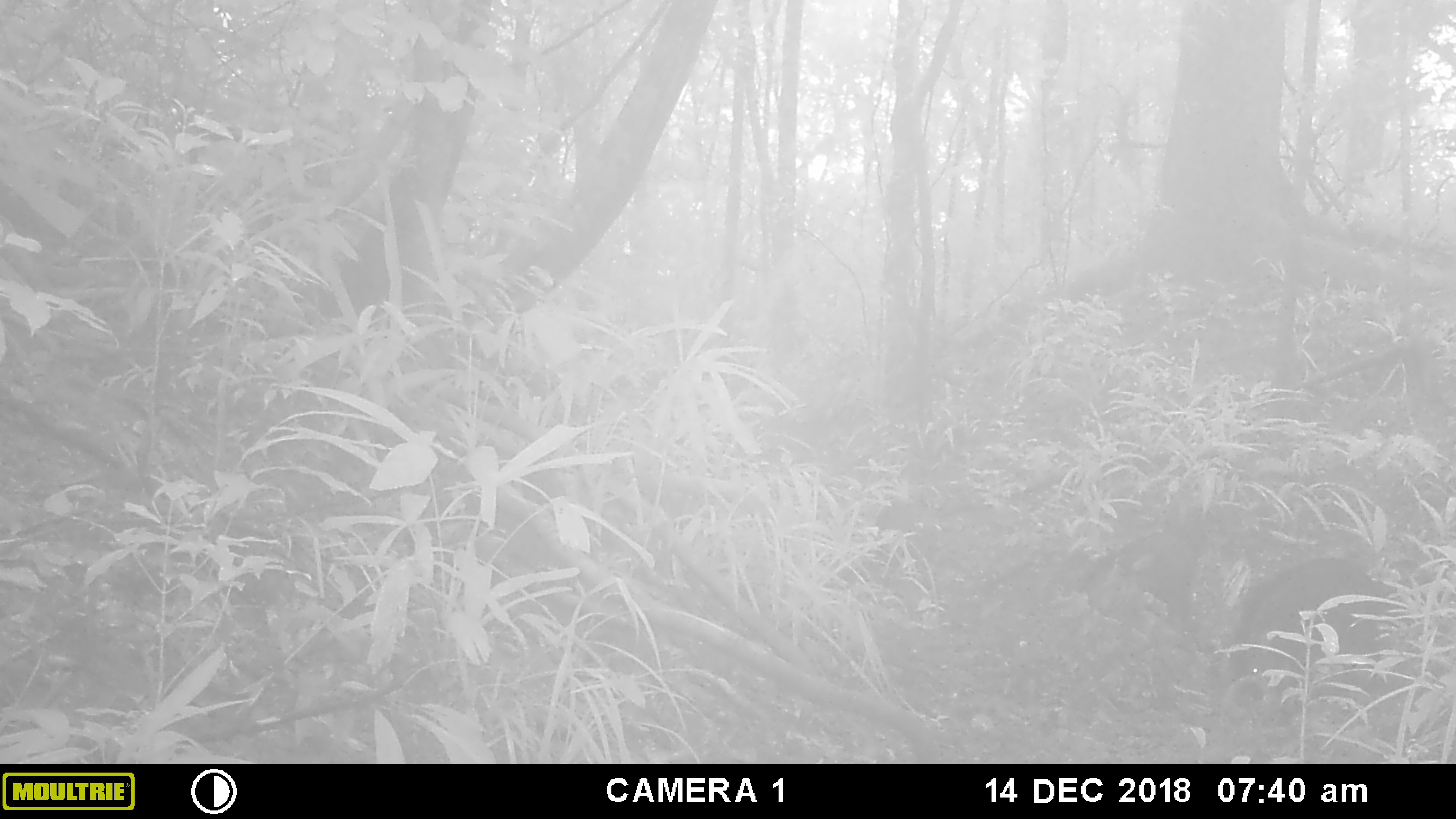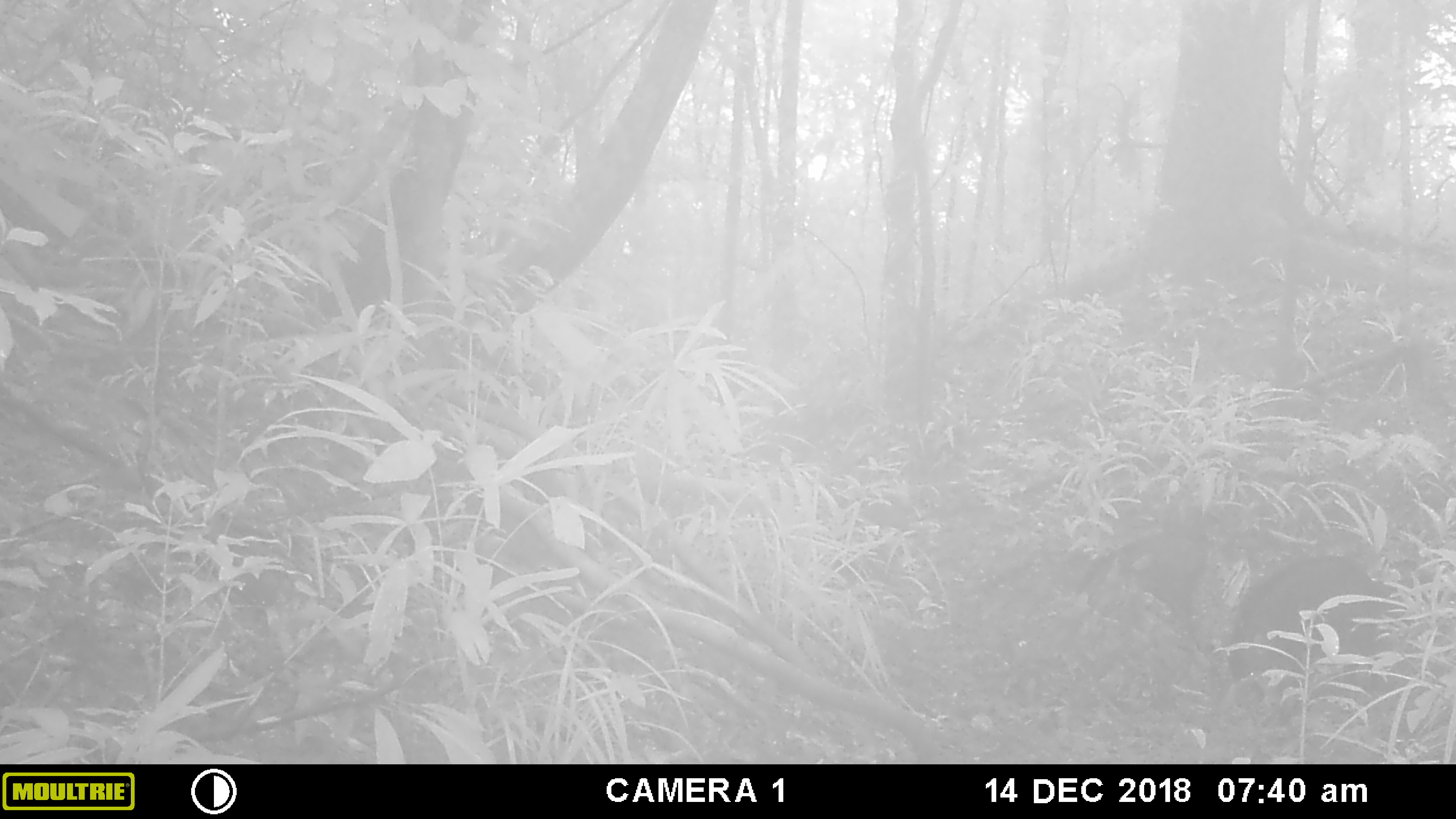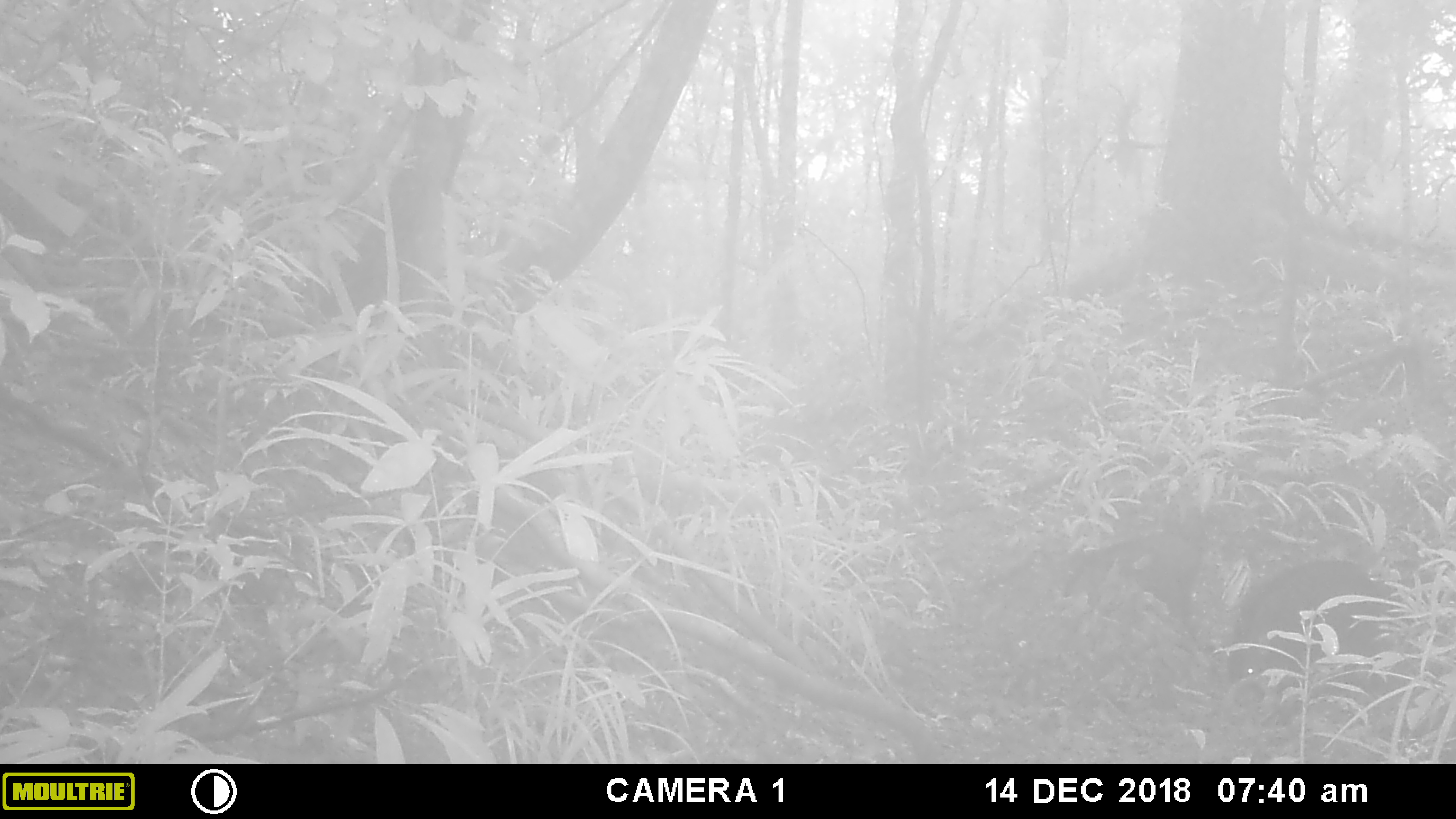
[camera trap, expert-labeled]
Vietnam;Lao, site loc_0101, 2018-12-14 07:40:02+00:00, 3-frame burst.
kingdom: Animalia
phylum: Chordata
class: Mammalia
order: Artiodactyla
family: Suidae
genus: Sus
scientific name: Sus scrofa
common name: eurasian wild pig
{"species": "eurasian wild pig (Sus scrofa)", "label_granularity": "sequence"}